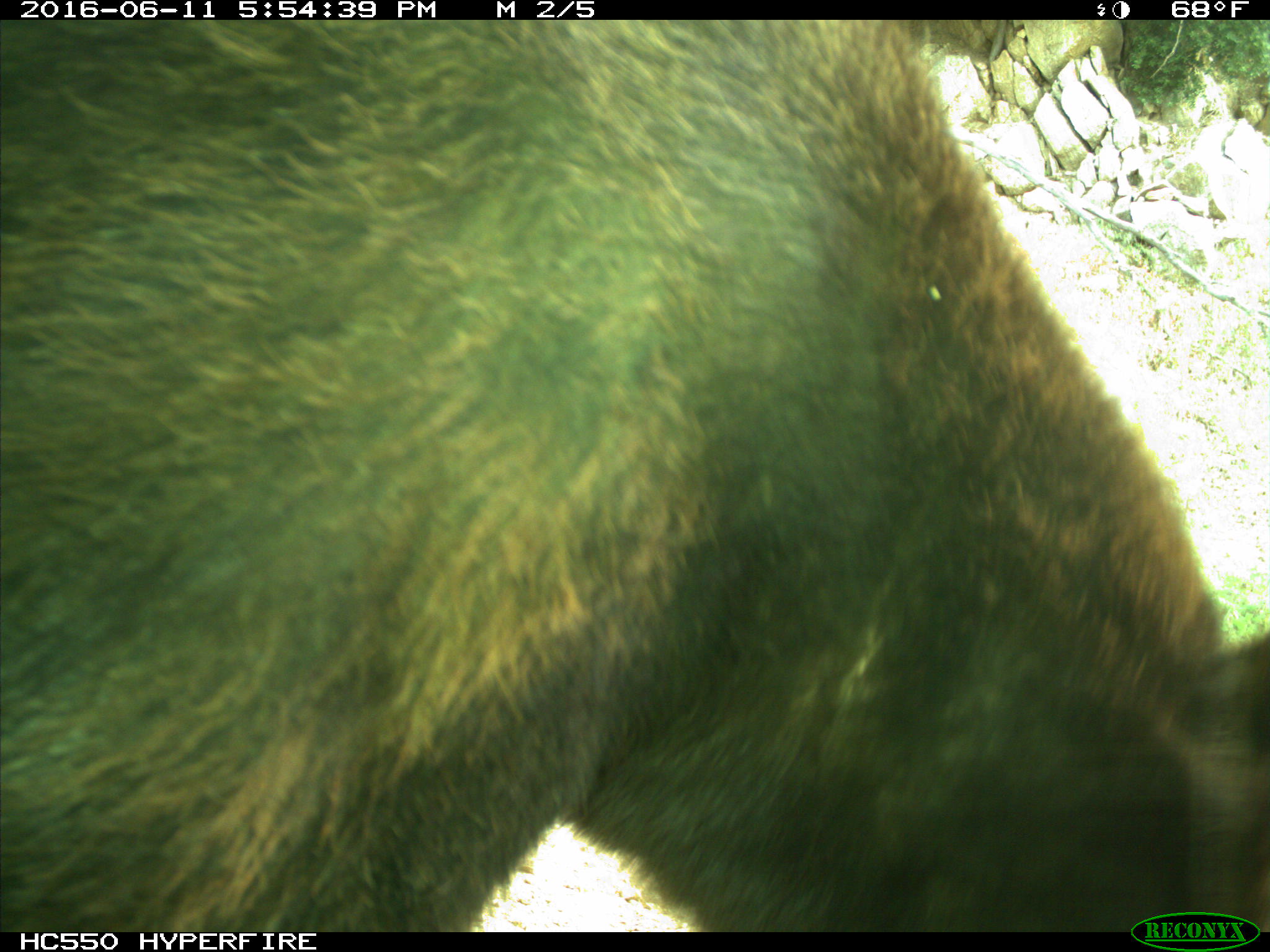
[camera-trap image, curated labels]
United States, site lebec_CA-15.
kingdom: Animalia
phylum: Chordata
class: Mammalia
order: Carnivora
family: Ursidae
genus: Ursus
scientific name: Ursus americanus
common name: american black bear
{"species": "Ursus americanus (american black bear)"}